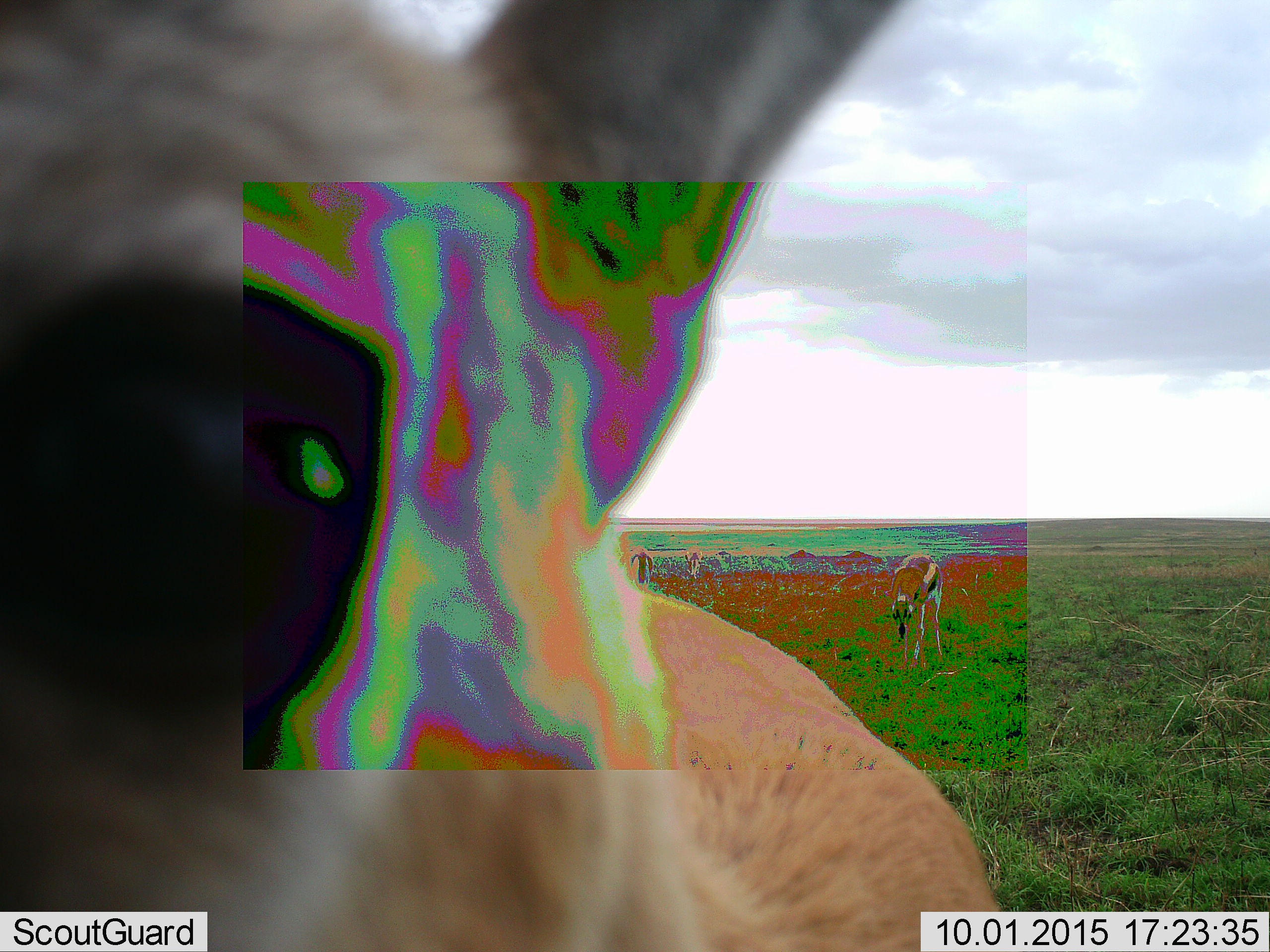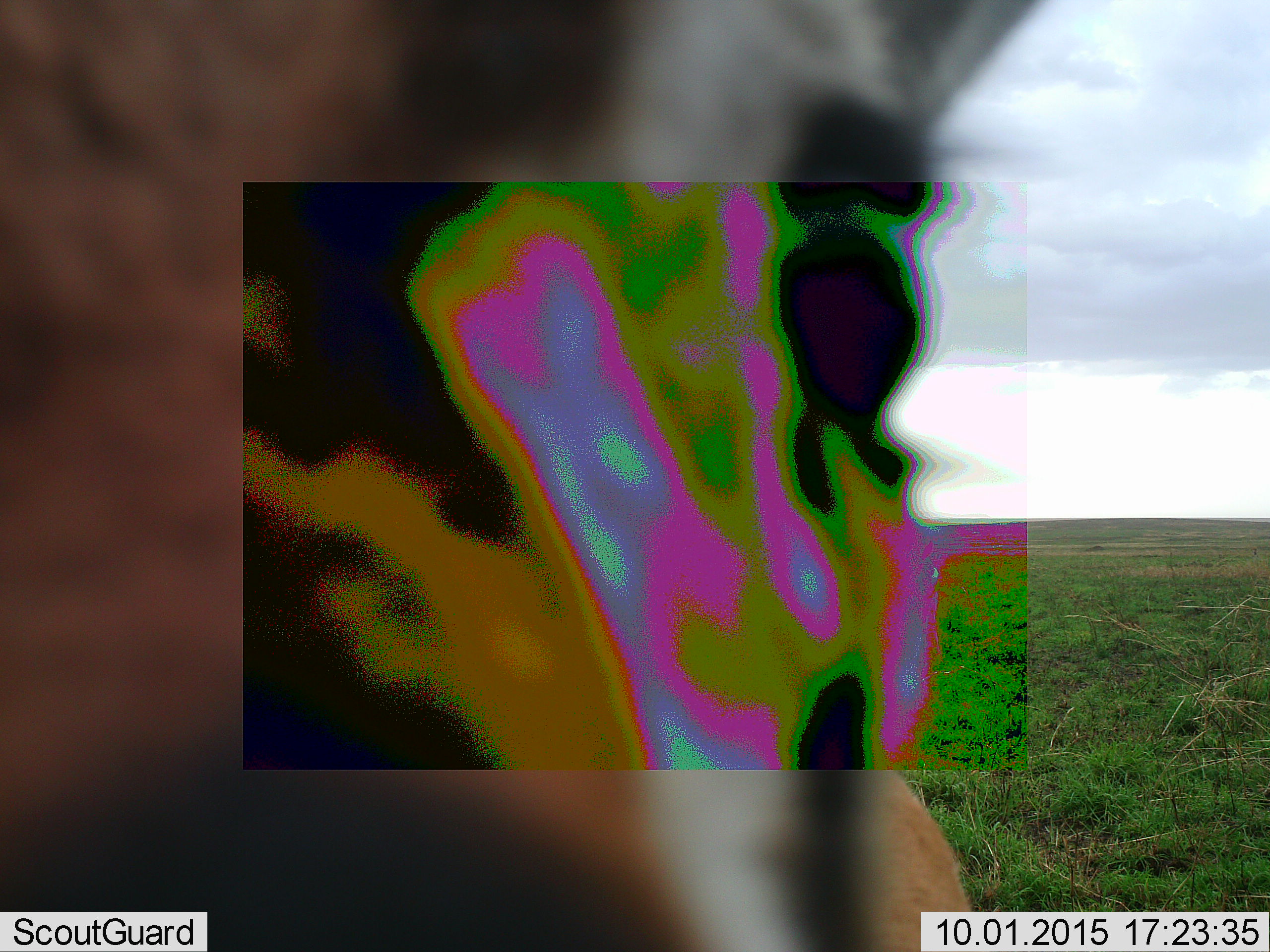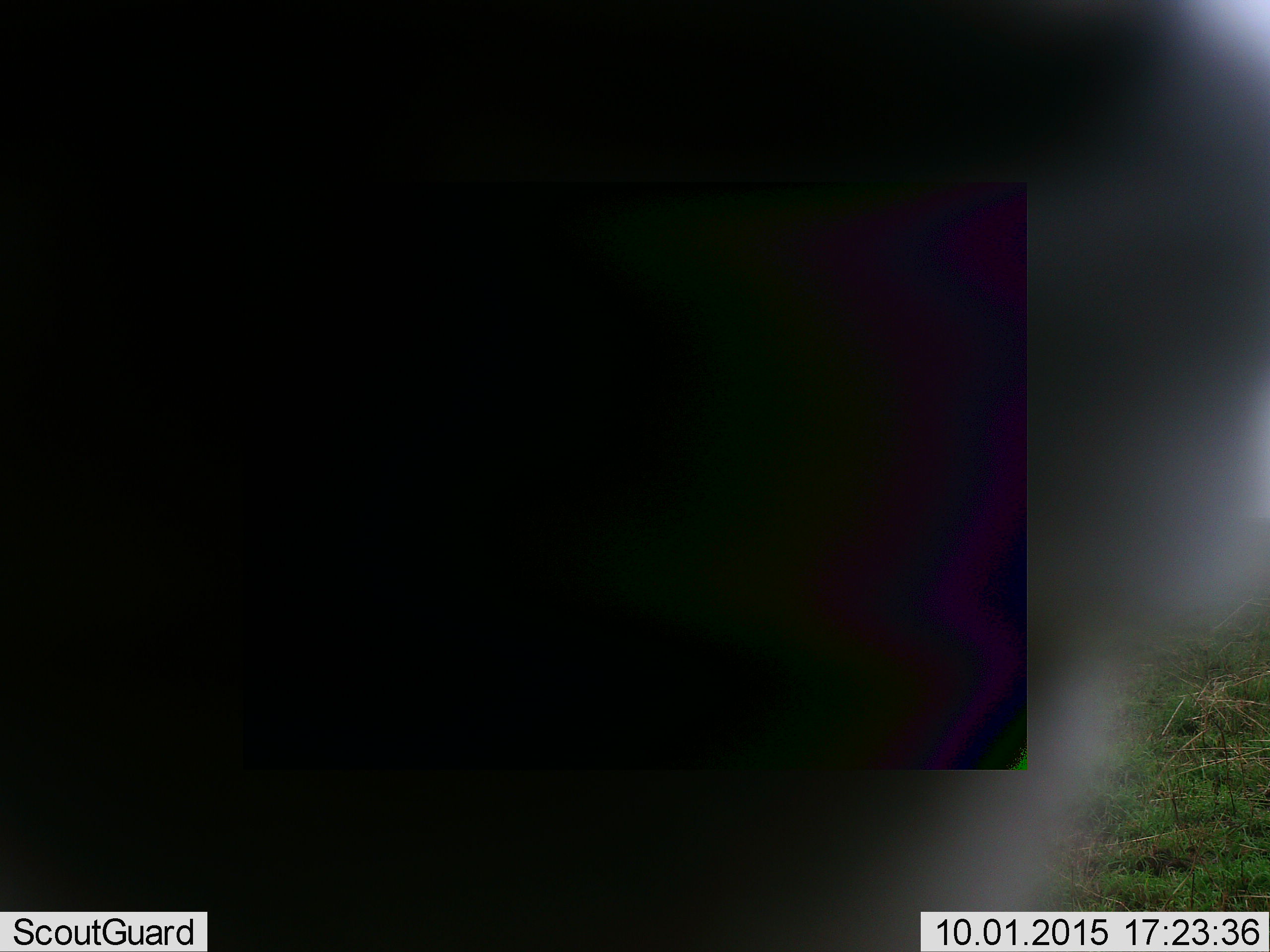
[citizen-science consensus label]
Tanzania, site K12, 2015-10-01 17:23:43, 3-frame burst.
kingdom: Animalia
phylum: Chordata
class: Mammalia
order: Artiodactyla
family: Bovidae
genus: Eudorcas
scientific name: Eudorcas thomsonii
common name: thomson's gazelle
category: gazellethomsons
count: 4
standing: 88%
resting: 0%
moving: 25%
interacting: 12%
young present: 12%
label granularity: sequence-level